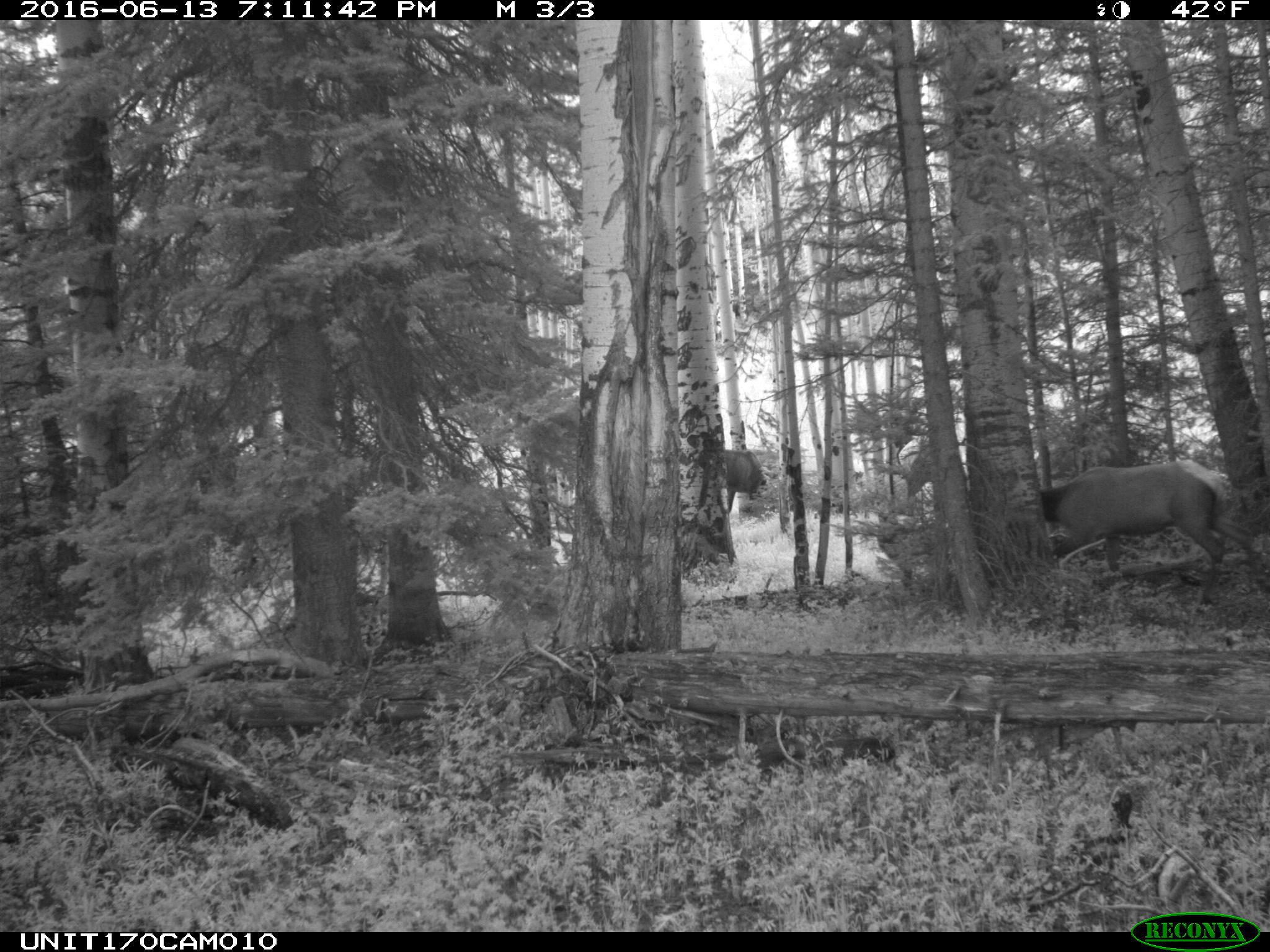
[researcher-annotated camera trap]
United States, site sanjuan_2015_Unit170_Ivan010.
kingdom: Animalia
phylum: Chordata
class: Mammalia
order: Artiodactyla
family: Cervidae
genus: Cervus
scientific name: Cervus elaphus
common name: red deer